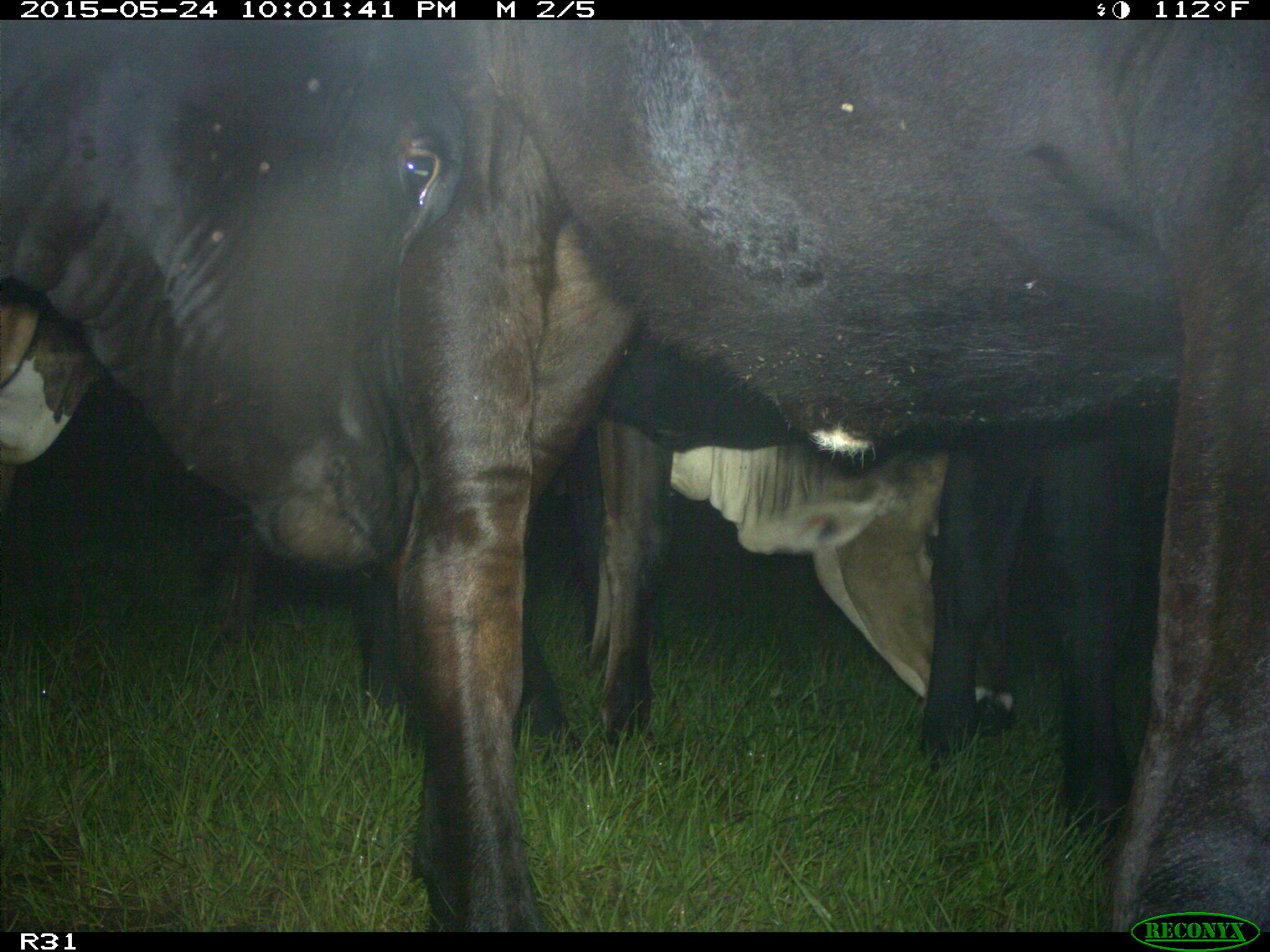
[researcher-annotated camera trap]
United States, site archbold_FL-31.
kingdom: Animalia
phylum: Chordata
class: Mammalia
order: Artiodactyla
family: Bovidae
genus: Bos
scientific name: Bos taurus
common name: domestic cow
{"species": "Bos taurus (domestic cow)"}